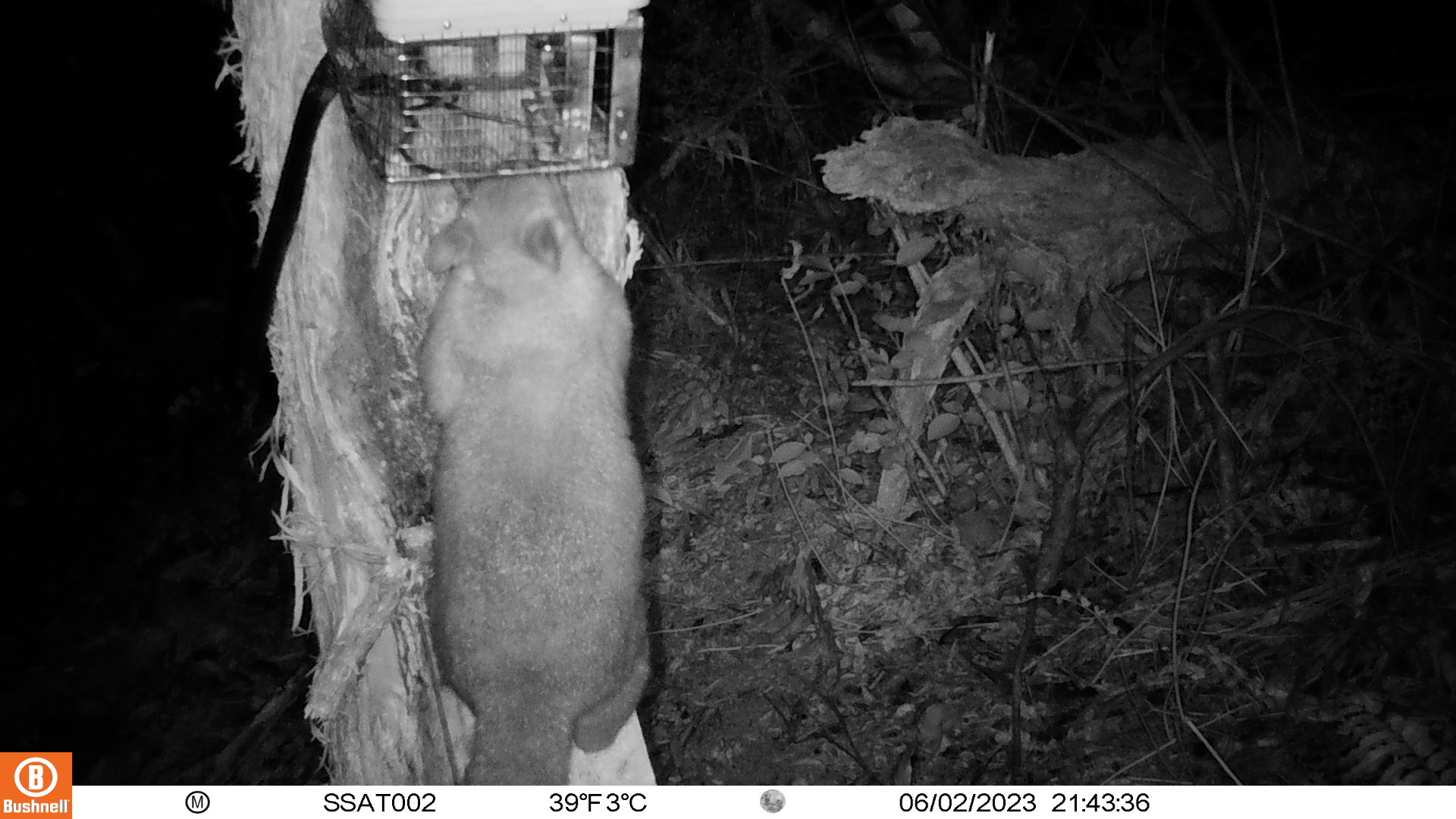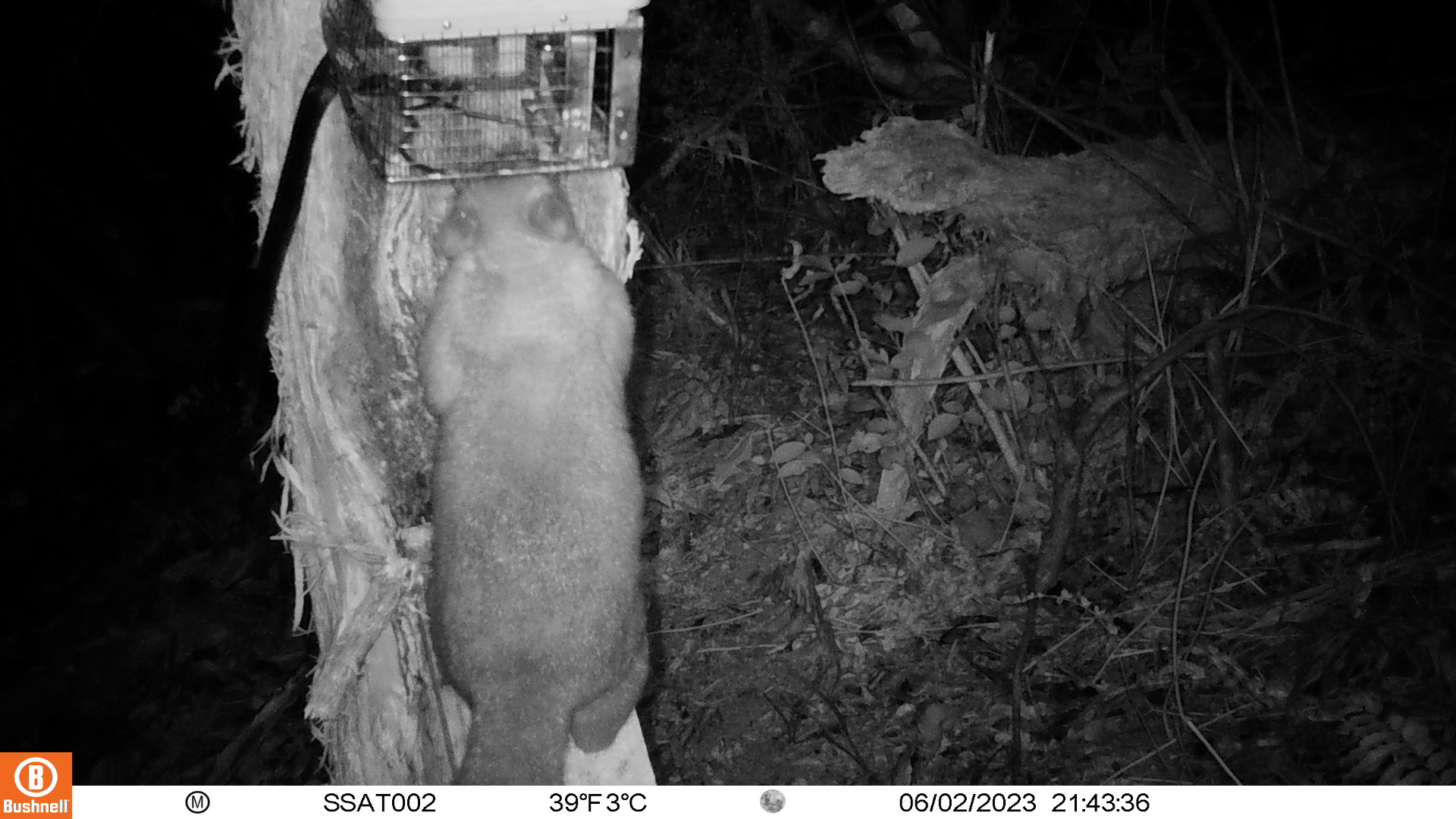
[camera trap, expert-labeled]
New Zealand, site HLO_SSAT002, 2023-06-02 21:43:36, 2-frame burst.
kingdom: Animalia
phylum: Chordata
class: Mammalia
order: Diprotodontia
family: Phalangeridae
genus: Trichosurus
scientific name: Trichosurus vulpecula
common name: common brushtail possum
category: possum